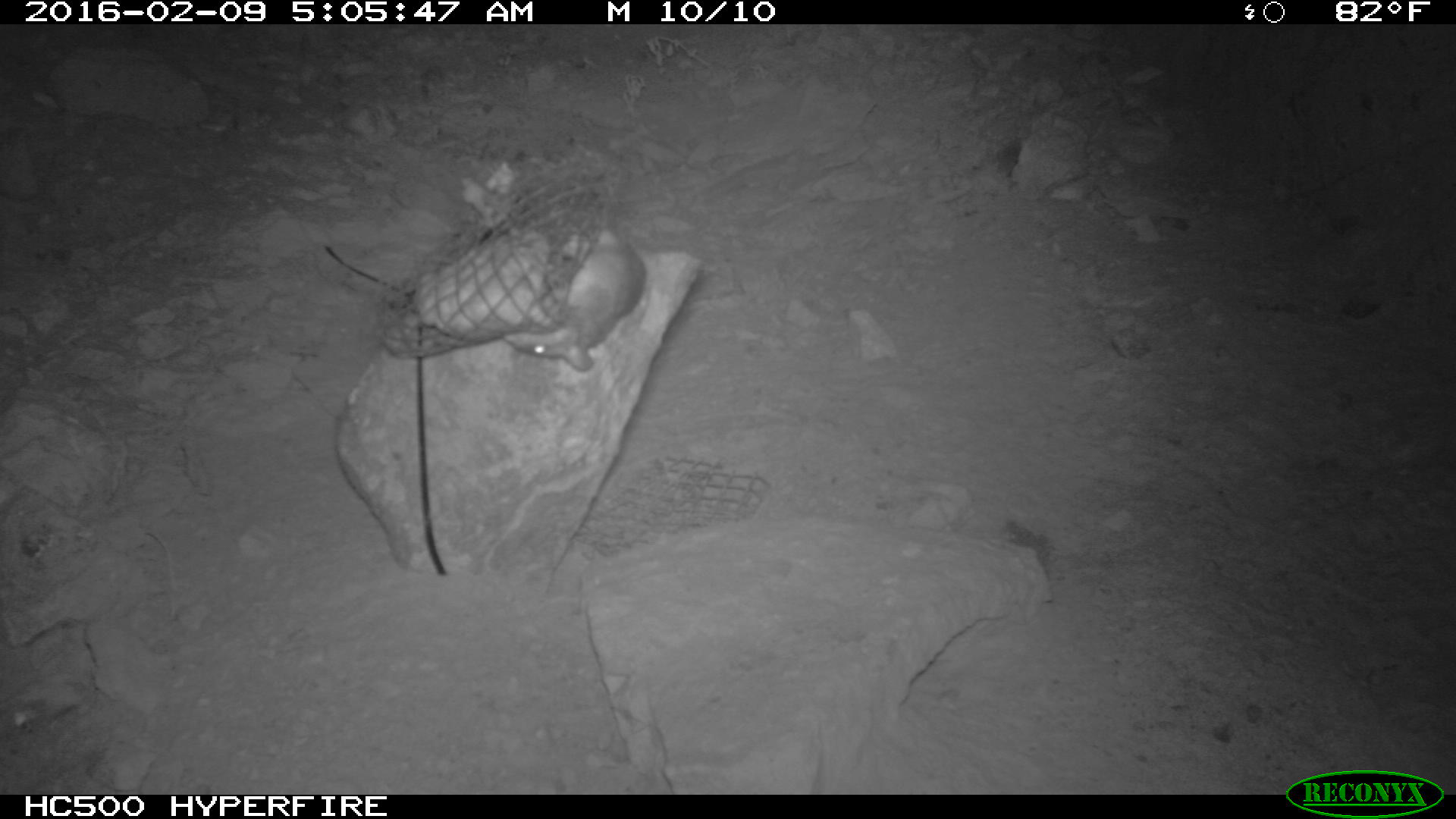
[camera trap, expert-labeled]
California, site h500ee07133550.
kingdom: Animalia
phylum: Chordata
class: Mammalia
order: Rodentia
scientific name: Rodentia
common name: rodent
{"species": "rodent (Rodentia)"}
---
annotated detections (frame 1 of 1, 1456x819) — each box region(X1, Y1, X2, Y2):
rodent: region(504, 231, 647, 371)